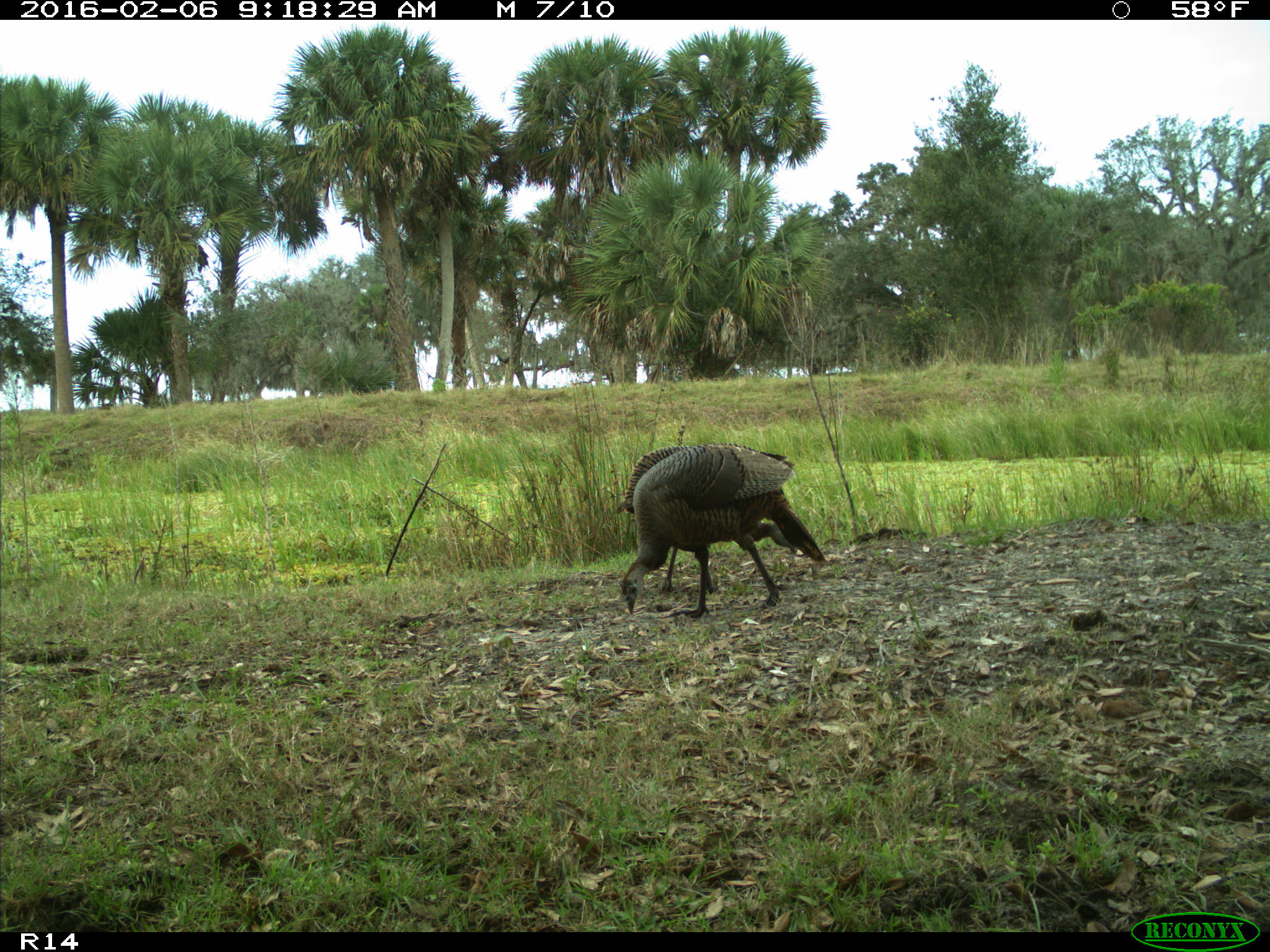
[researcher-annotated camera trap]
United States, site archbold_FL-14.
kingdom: Animalia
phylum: Chordata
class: Aves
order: Galliformes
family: Phasianidae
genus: Meleagris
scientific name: Meleagris gallopavo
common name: wild turkey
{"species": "Meleagris gallopavo (wild turkey)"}